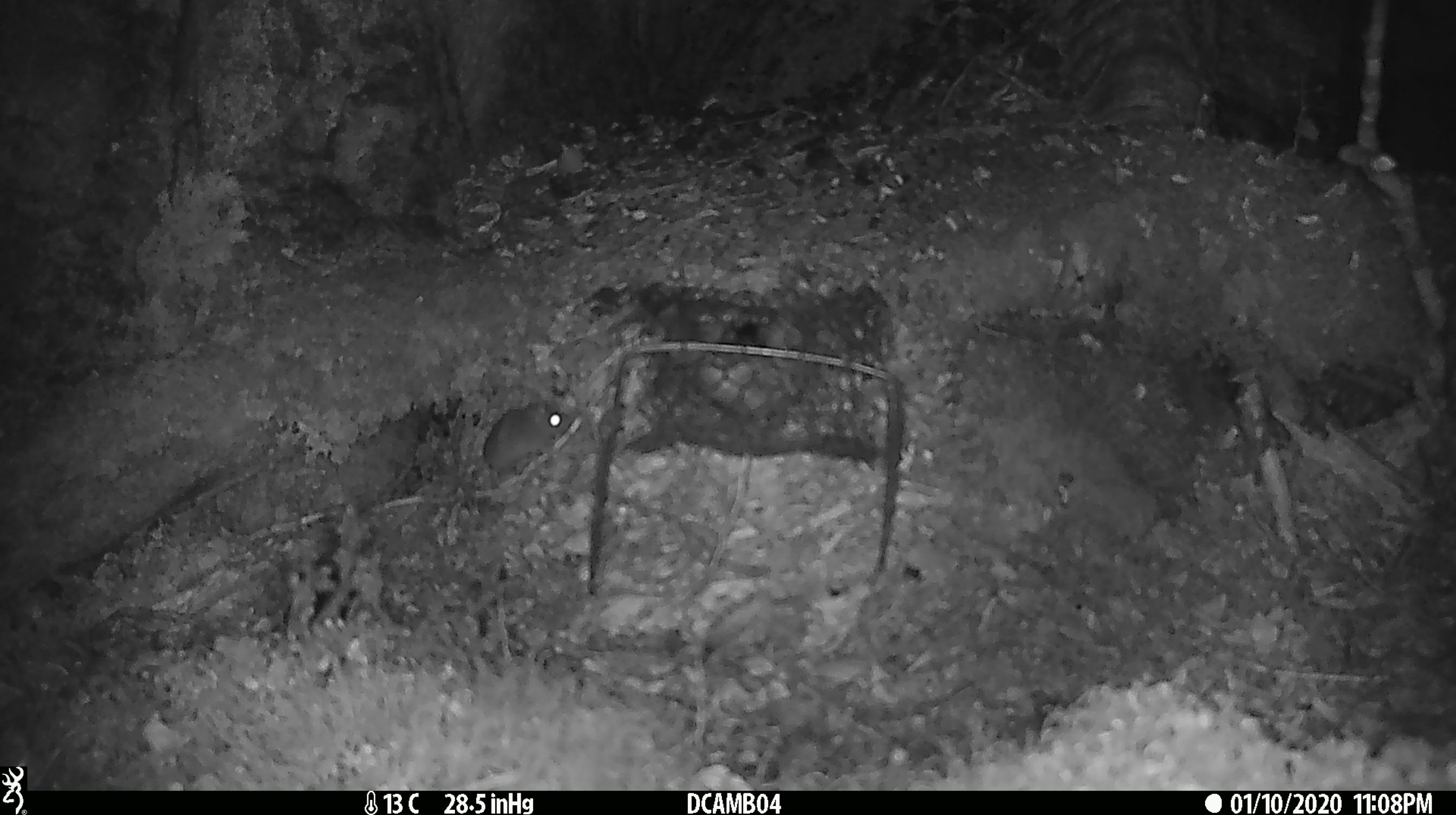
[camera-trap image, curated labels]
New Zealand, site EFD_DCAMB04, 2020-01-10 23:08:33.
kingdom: Animalia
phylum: Chordata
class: Mammalia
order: Rodentia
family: Muridae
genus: Mus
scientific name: Mus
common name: mouse